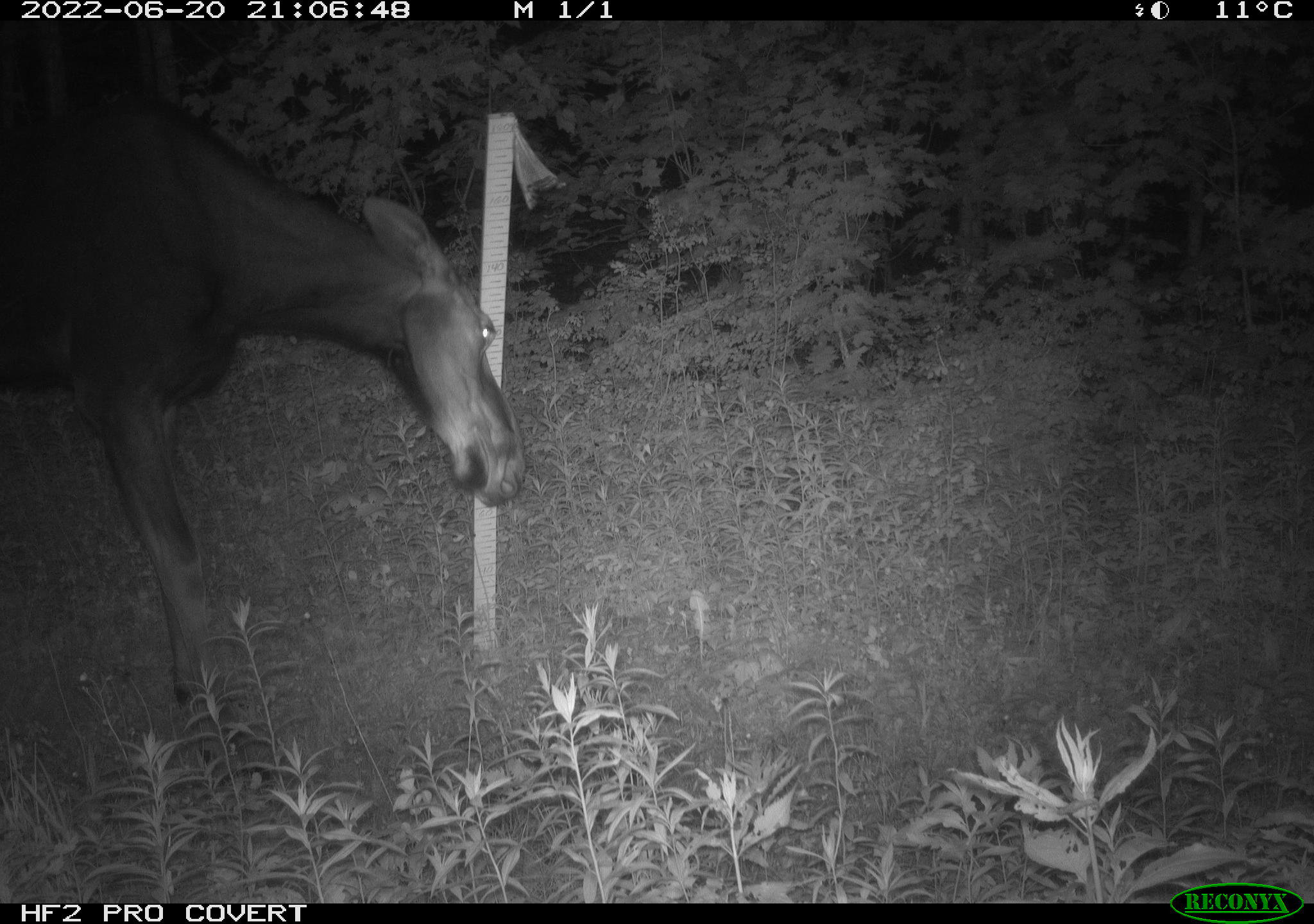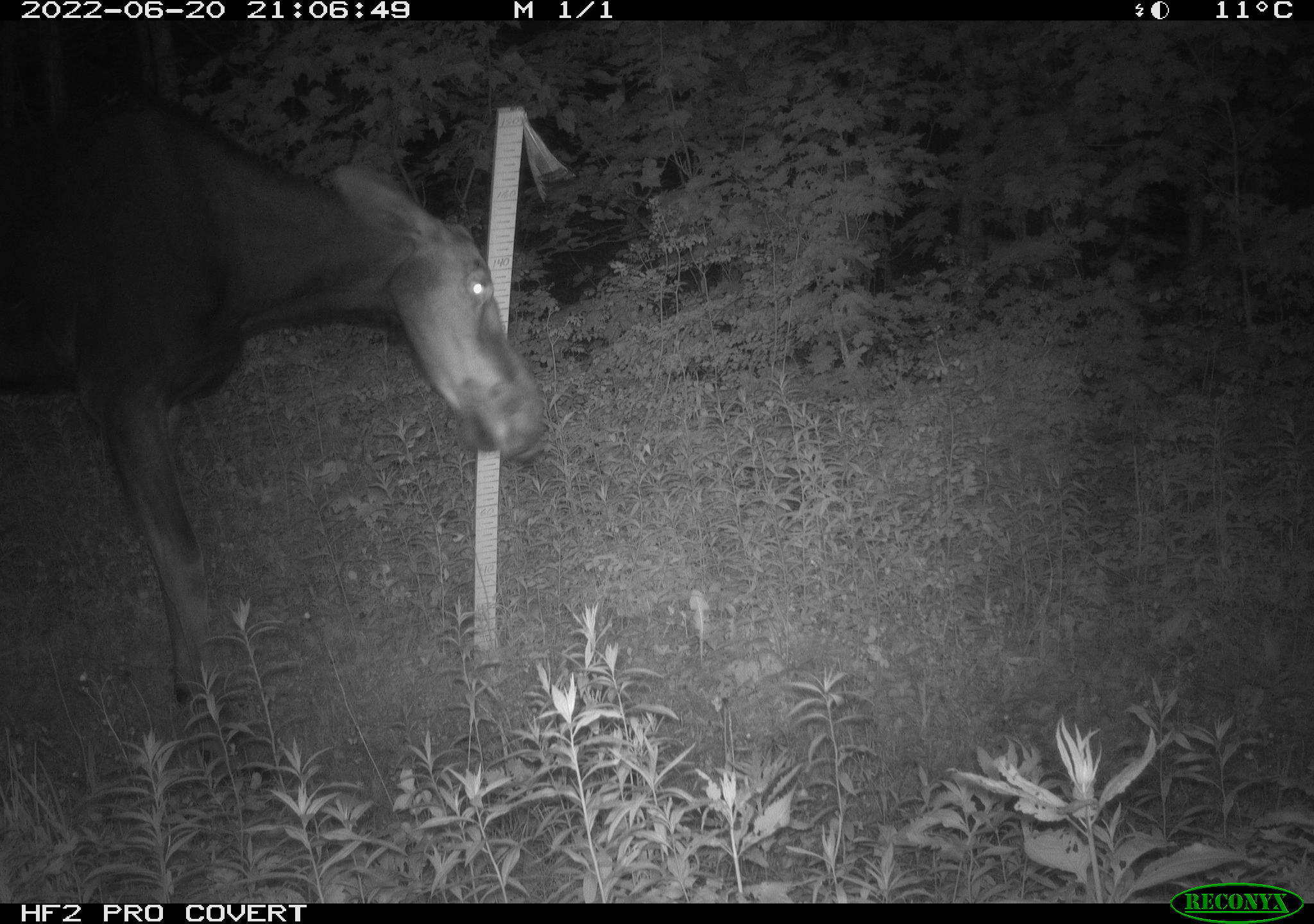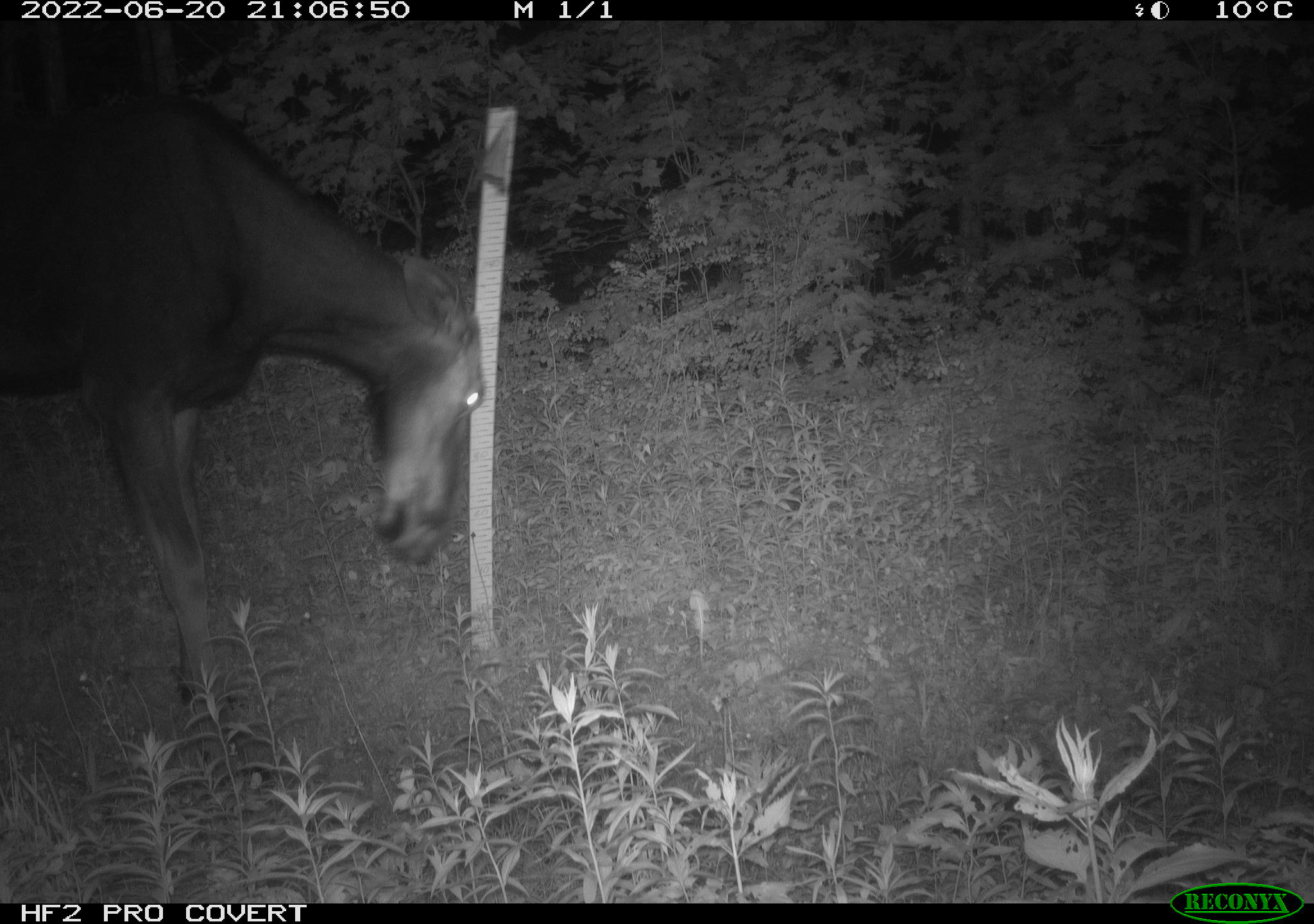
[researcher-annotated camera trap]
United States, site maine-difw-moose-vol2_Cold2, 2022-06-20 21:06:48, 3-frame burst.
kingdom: Animalia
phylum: Chordata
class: Mammalia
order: Artiodactyla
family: Cervidae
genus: Alces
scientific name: Alces alces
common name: moose